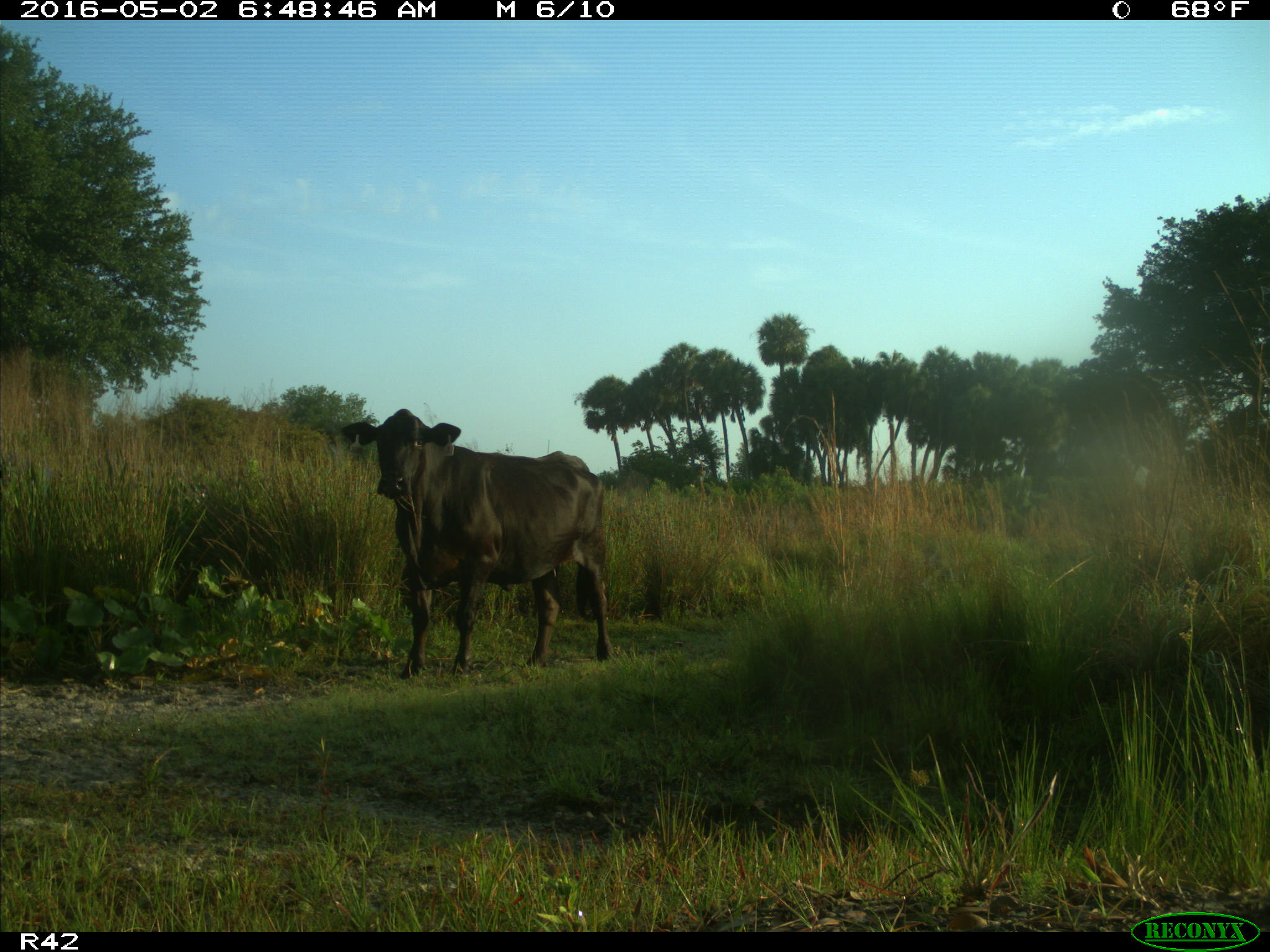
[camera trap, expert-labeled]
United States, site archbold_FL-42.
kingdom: Animalia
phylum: Chordata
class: Mammalia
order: Artiodactyla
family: Bovidae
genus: Bos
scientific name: Bos taurus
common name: domestic cow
Bos taurus (domestic cow).